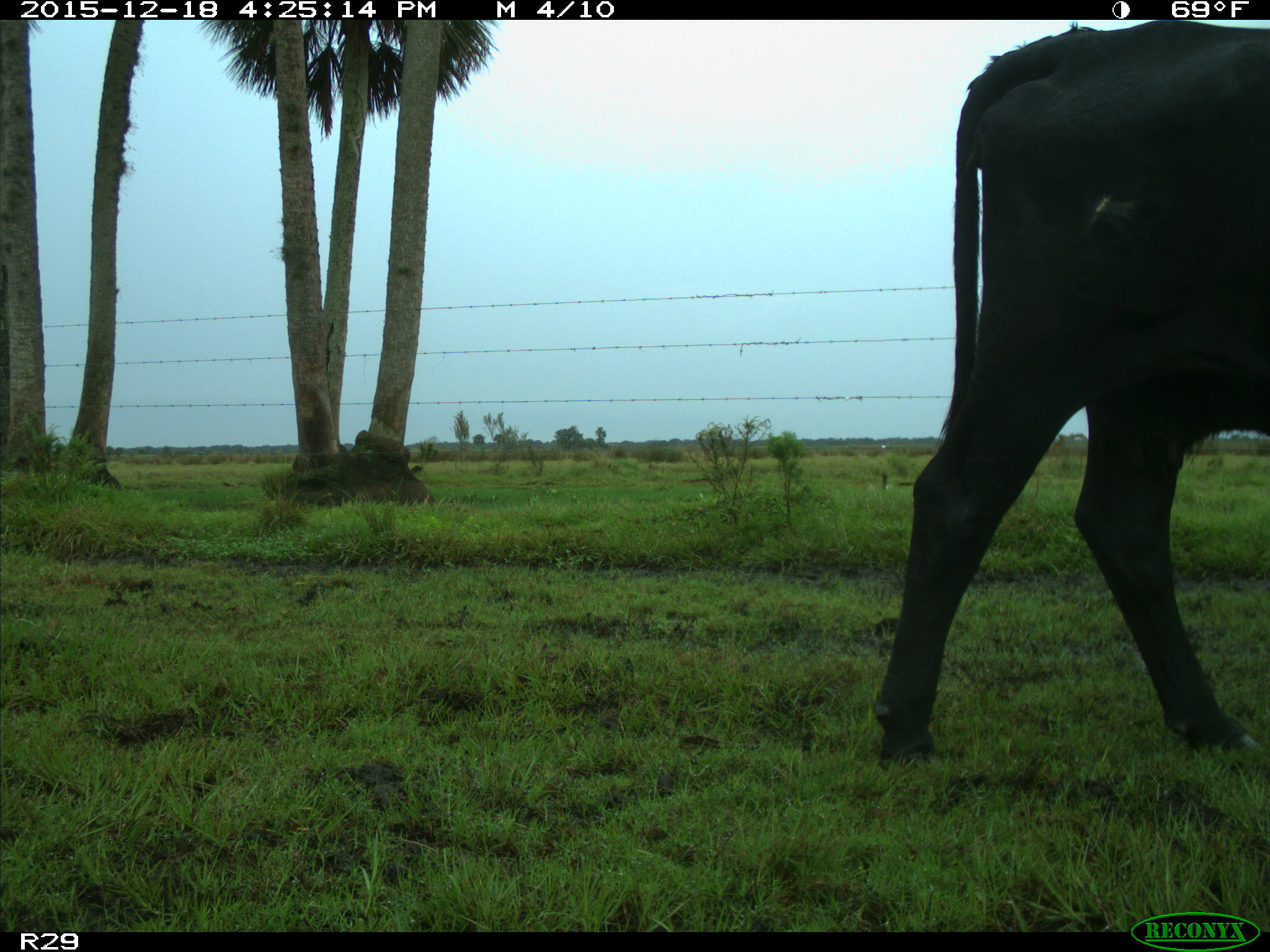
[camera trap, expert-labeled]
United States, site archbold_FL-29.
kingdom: Animalia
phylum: Chordata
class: Mammalia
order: Artiodactyla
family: Bovidae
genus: Bos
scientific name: Bos taurus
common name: domestic cow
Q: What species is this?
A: Bos taurus (domestic cow).